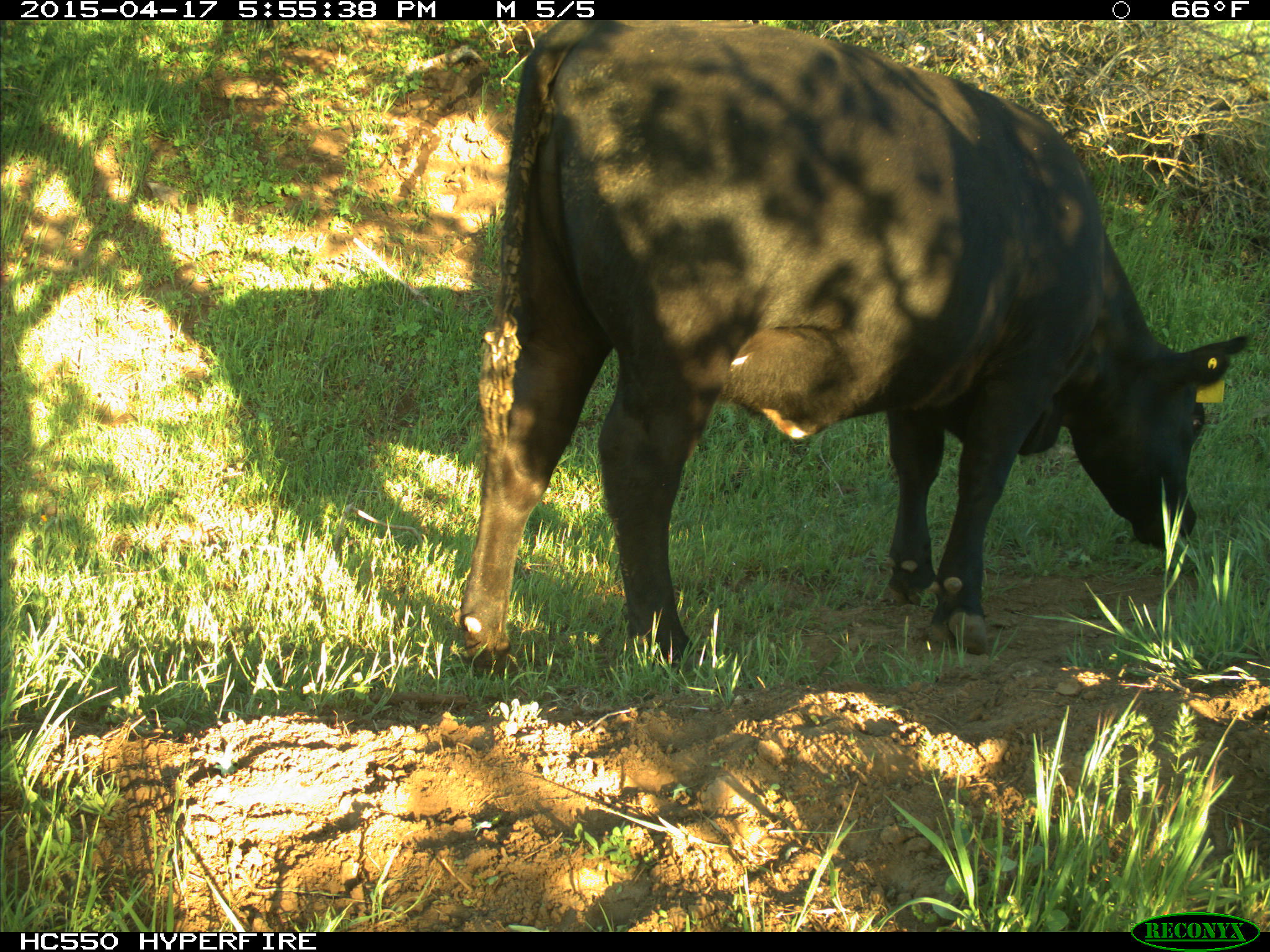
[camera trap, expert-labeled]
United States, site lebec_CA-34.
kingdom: Animalia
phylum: Chordata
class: Mammalia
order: Artiodactyla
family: Bovidae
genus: Bos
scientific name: Bos taurus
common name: domestic cow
Bos taurus (domestic cow).